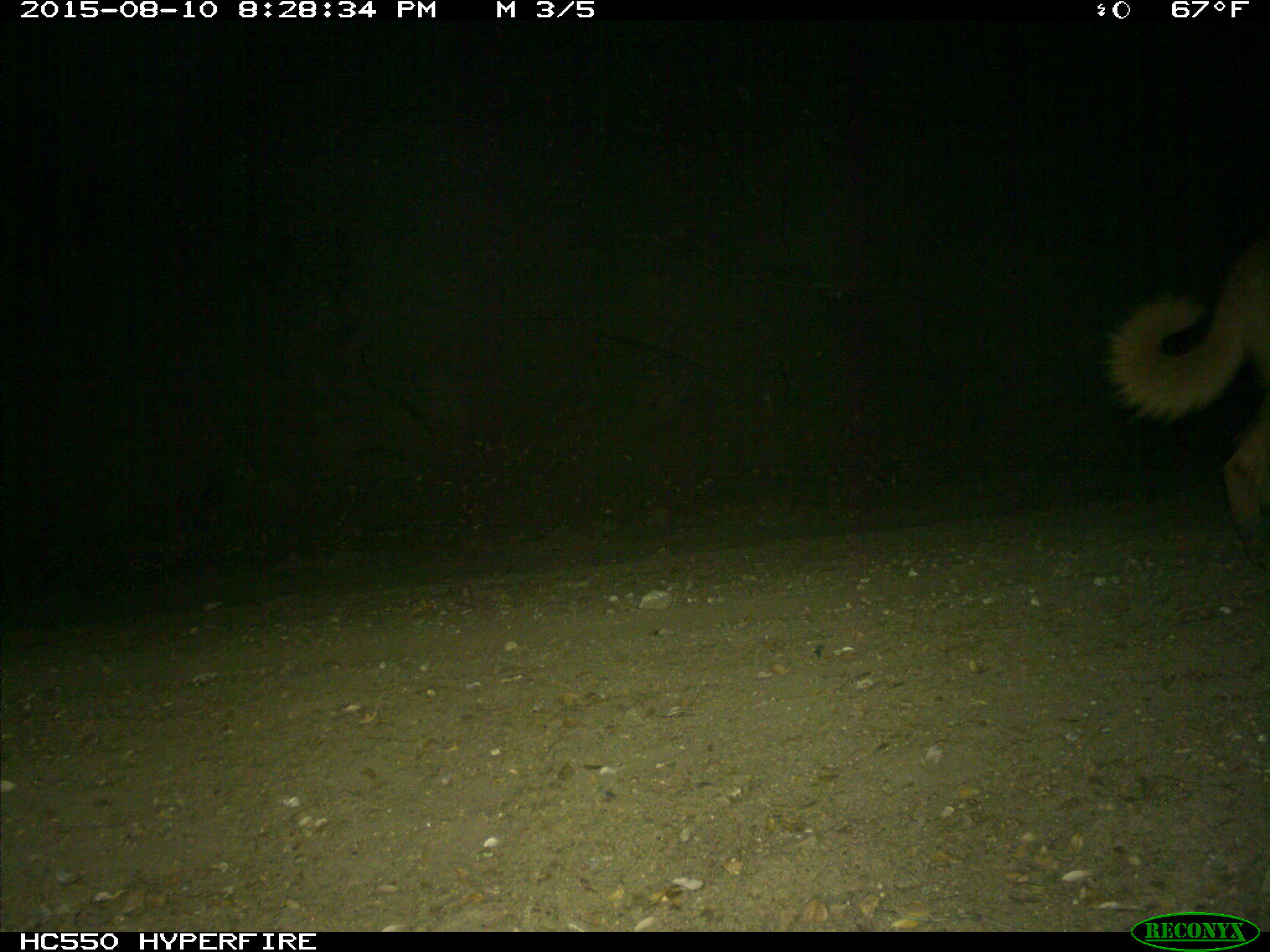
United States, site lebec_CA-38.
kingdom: Animalia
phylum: Chordata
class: Mammalia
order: Carnivora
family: Canidae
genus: Canis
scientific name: Canis familiaris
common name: domestic dog